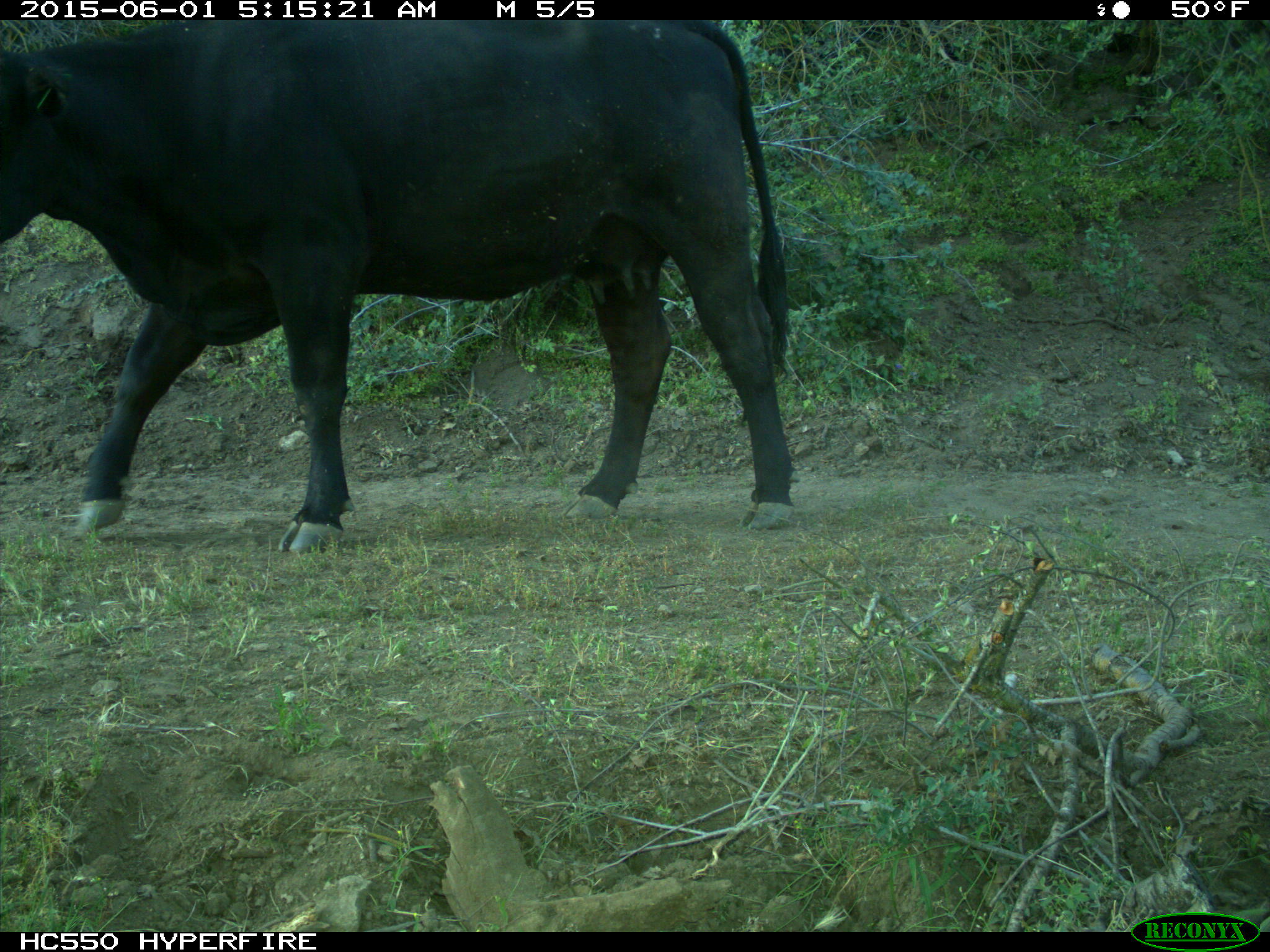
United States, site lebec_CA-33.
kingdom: Animalia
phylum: Chordata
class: Mammalia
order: Artiodactyla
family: Bovidae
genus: Bos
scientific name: Bos taurus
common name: domestic cow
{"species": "Bos taurus (domestic cow)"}